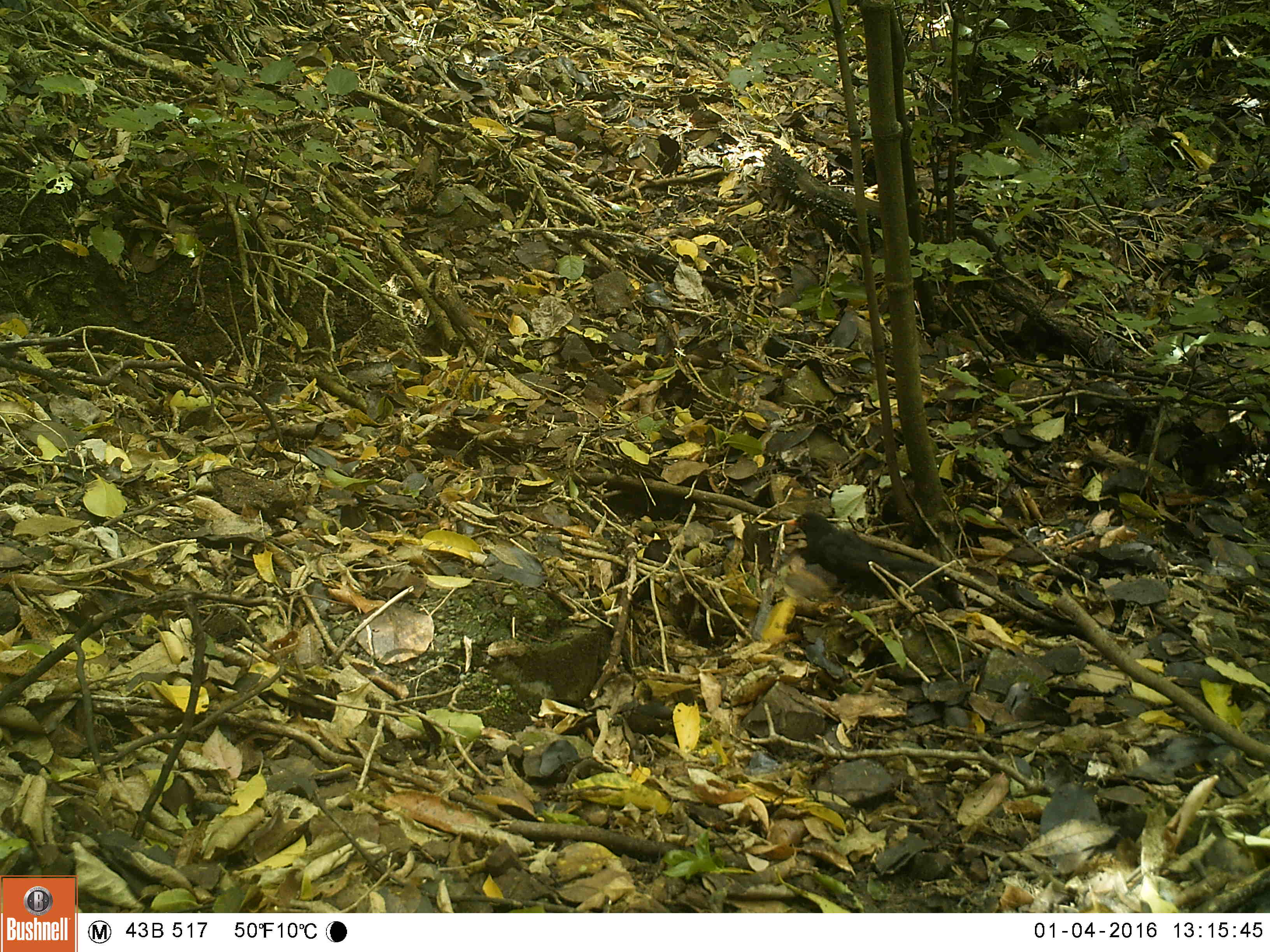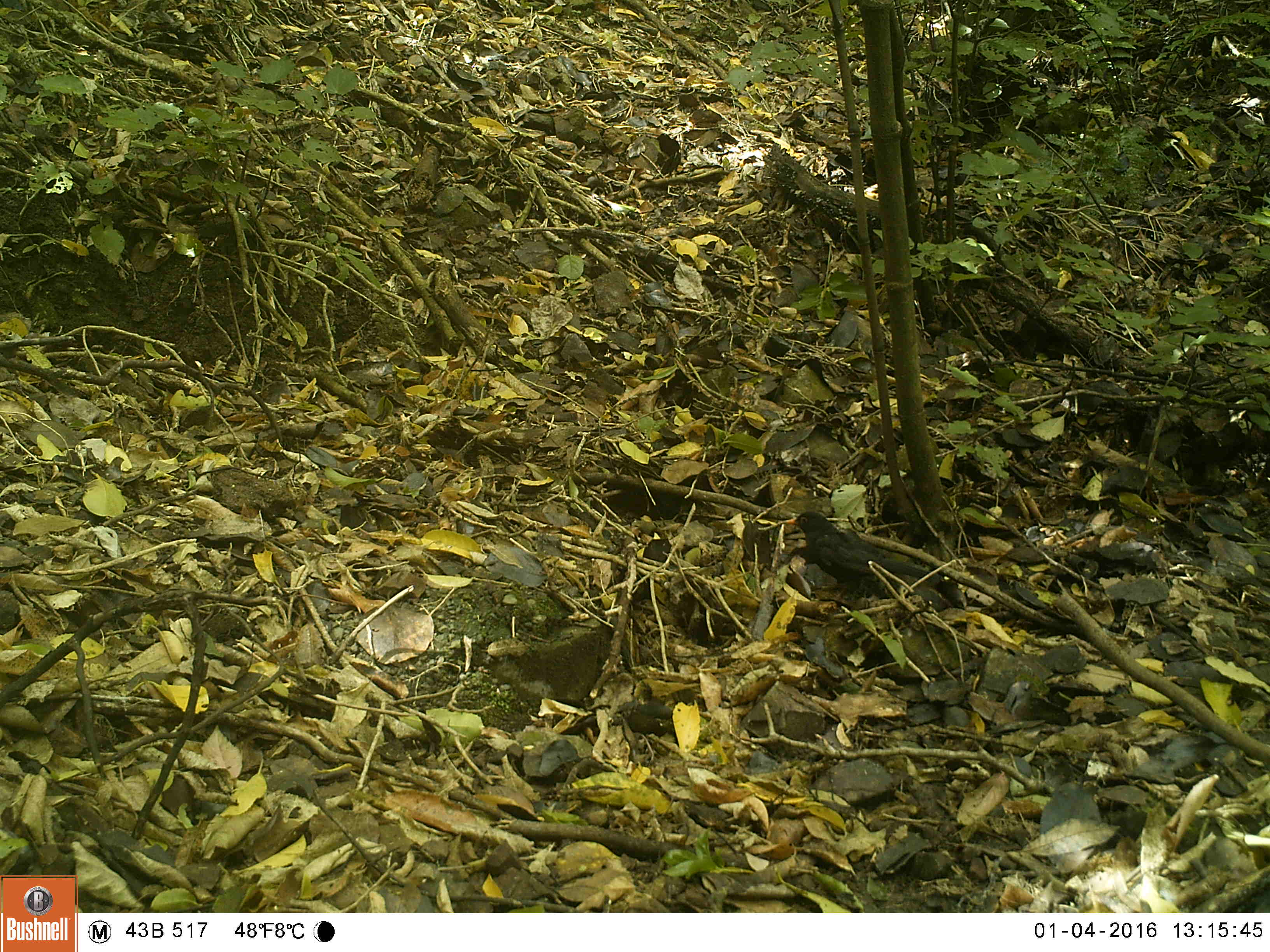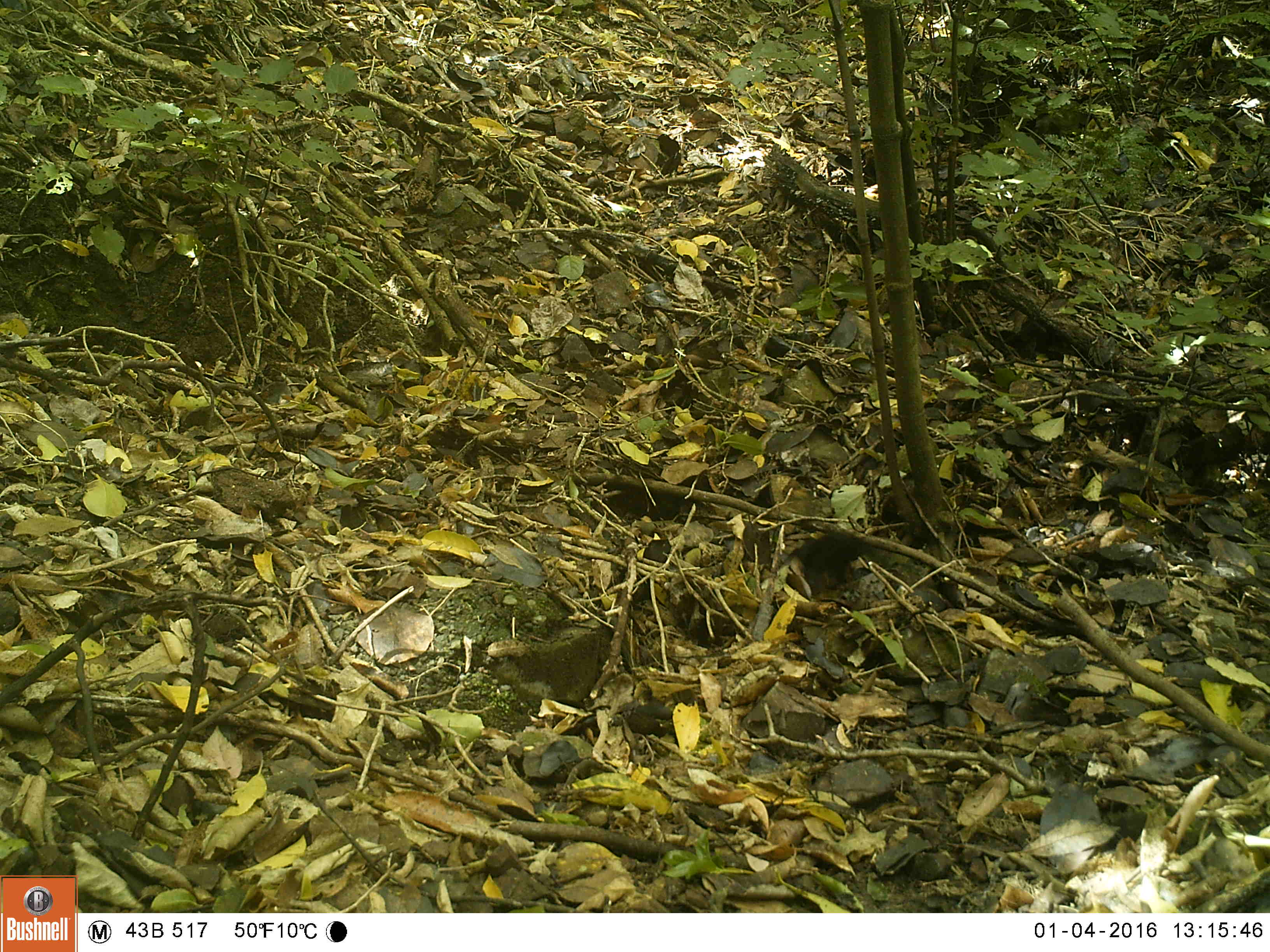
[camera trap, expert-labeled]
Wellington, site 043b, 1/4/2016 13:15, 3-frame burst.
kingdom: Animalia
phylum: Chordata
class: Aves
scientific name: Aves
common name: bird